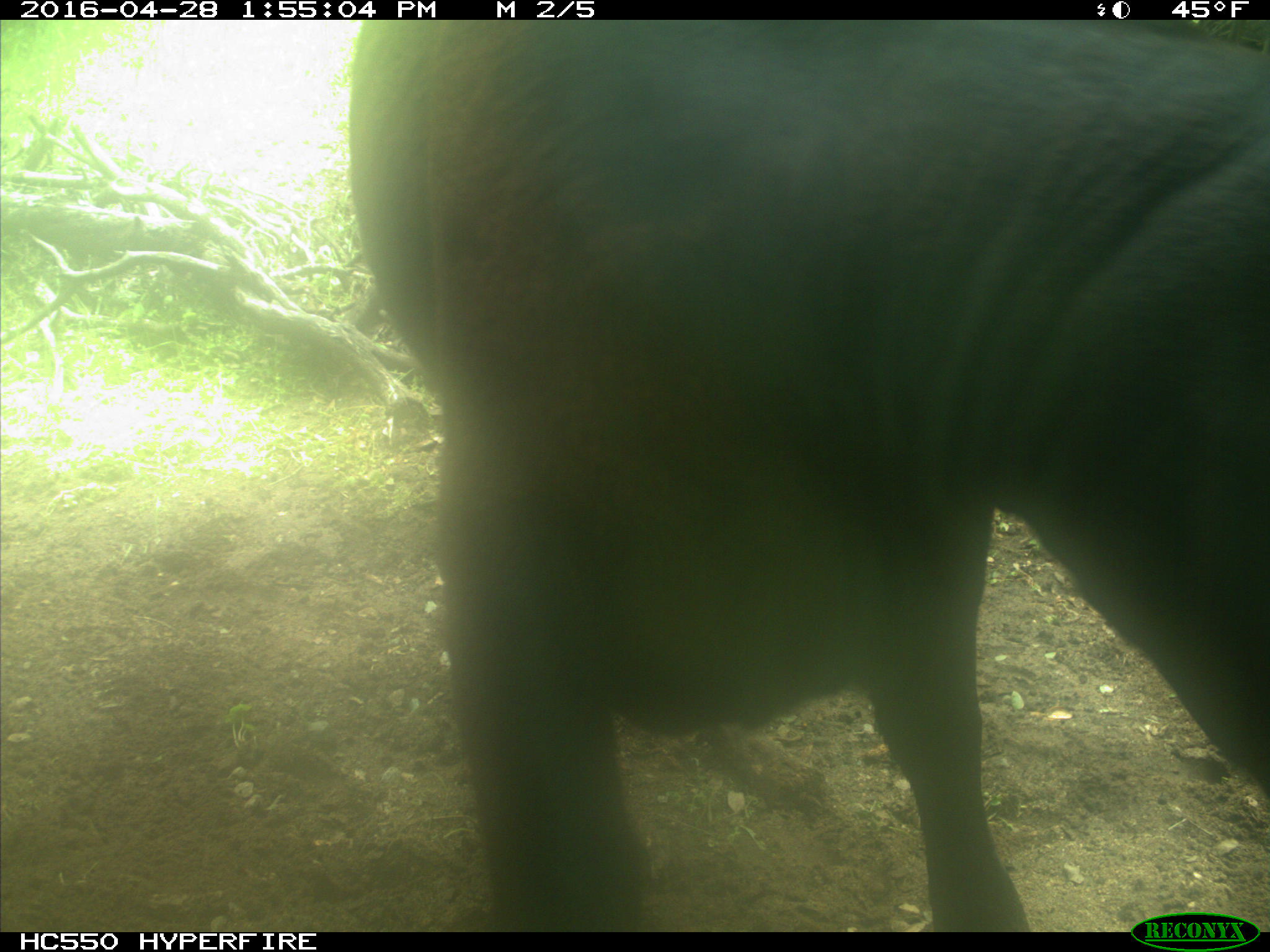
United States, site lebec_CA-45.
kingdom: Animalia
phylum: Chordata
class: Mammalia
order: Artiodactyla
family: Bovidae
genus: Bos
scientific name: Bos taurus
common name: domestic cow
Bos taurus (domestic cow).